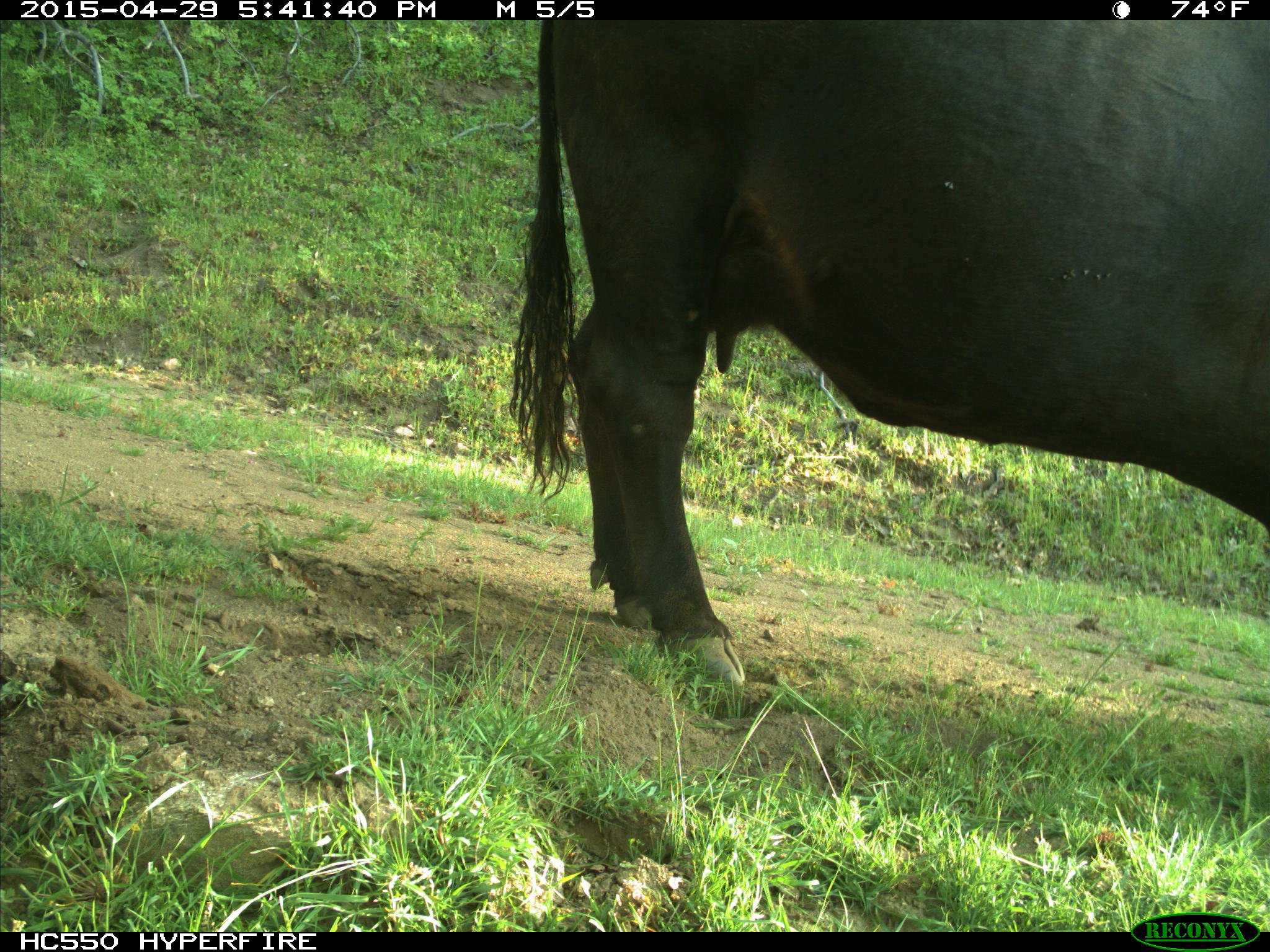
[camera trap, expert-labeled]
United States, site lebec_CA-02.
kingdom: Animalia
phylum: Chordata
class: Mammalia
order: Artiodactyla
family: Bovidae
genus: Bos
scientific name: Bos taurus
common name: domestic cow